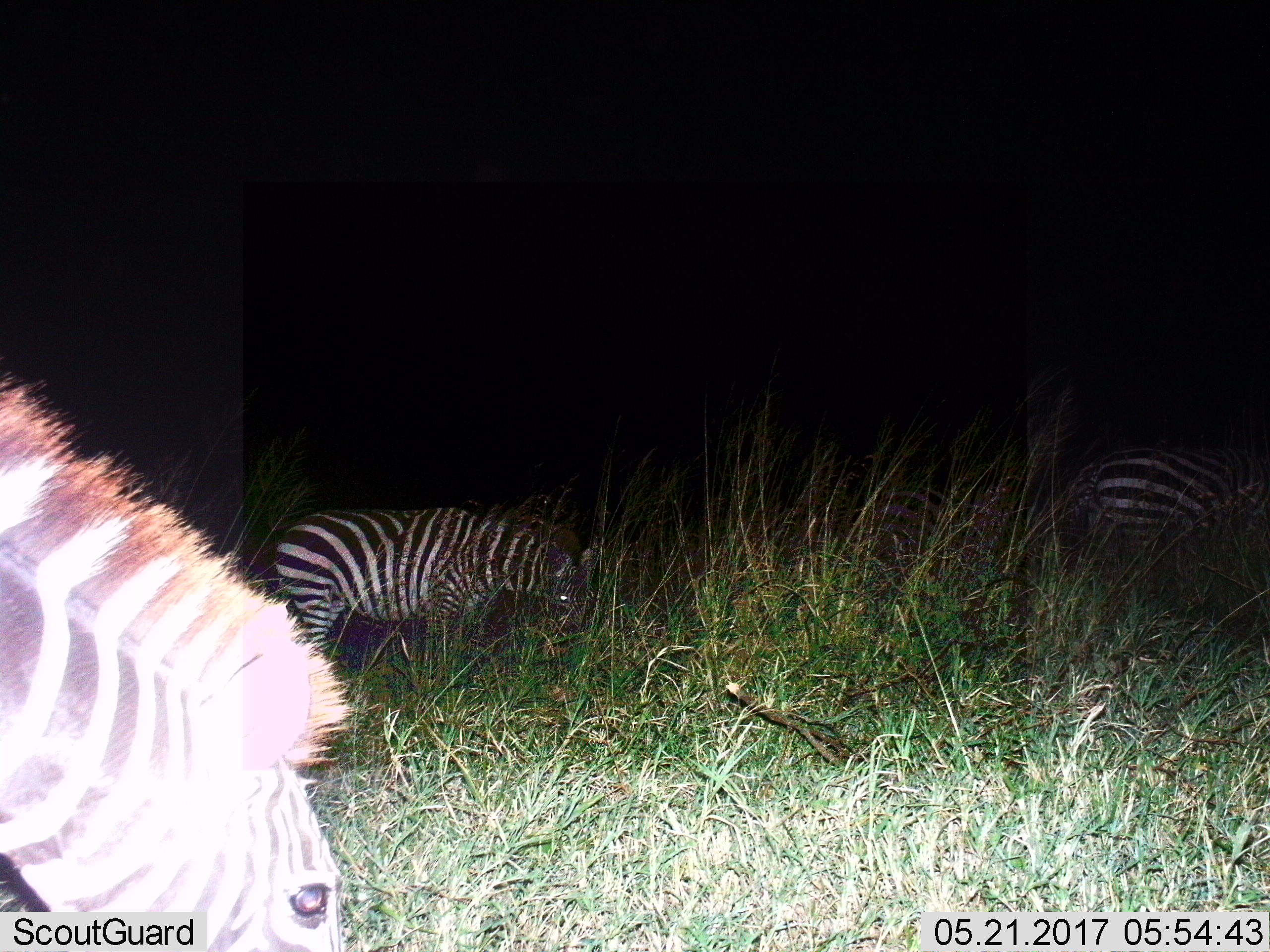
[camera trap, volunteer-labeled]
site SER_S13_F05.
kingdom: Animalia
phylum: Chordata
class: Mammalia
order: Perissodactyla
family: Equidae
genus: Equus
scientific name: Equus quagga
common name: plains zebra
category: zebraplains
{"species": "zebraplains (plains zebra) (Equus quagga)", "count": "3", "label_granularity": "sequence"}